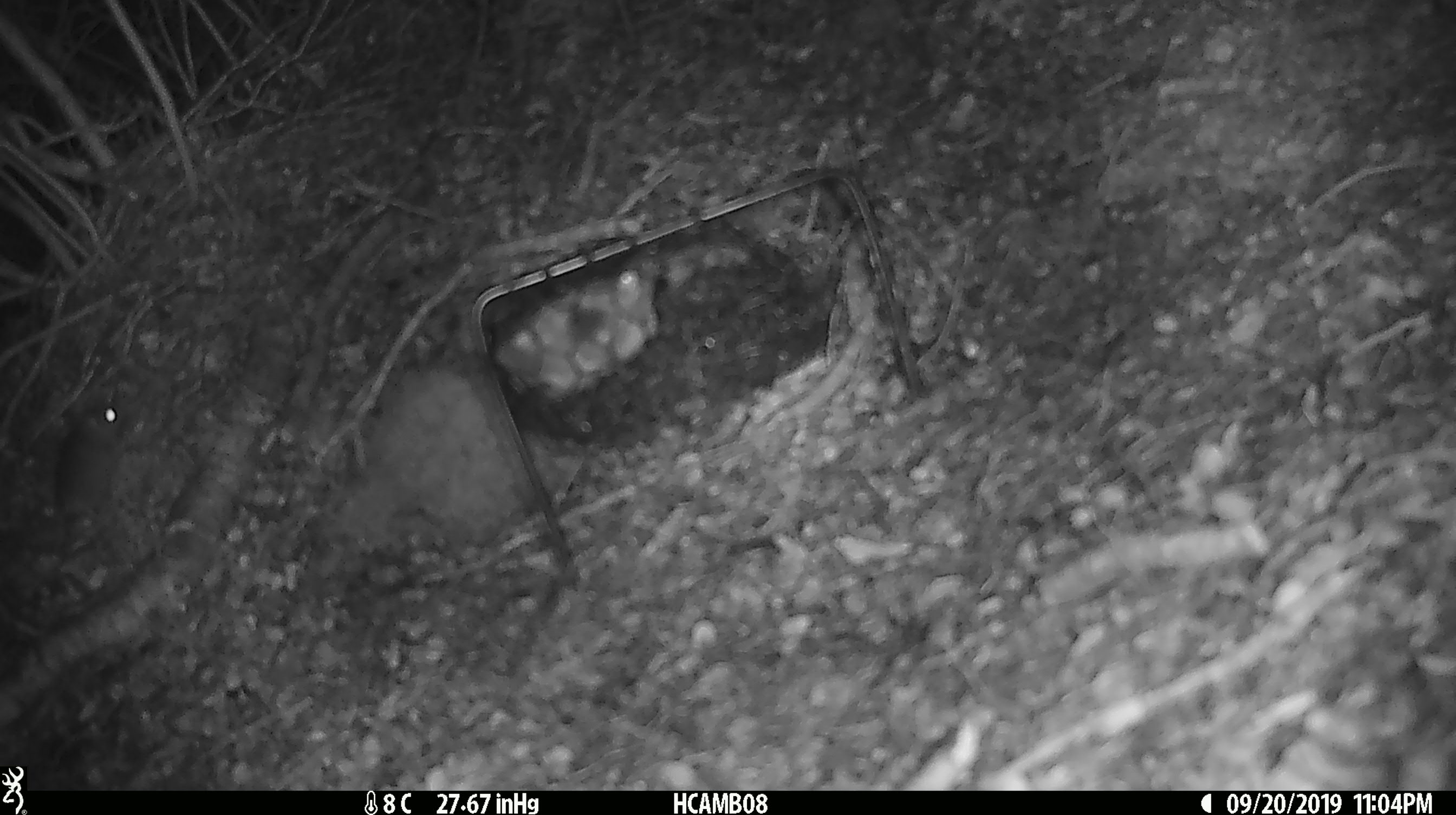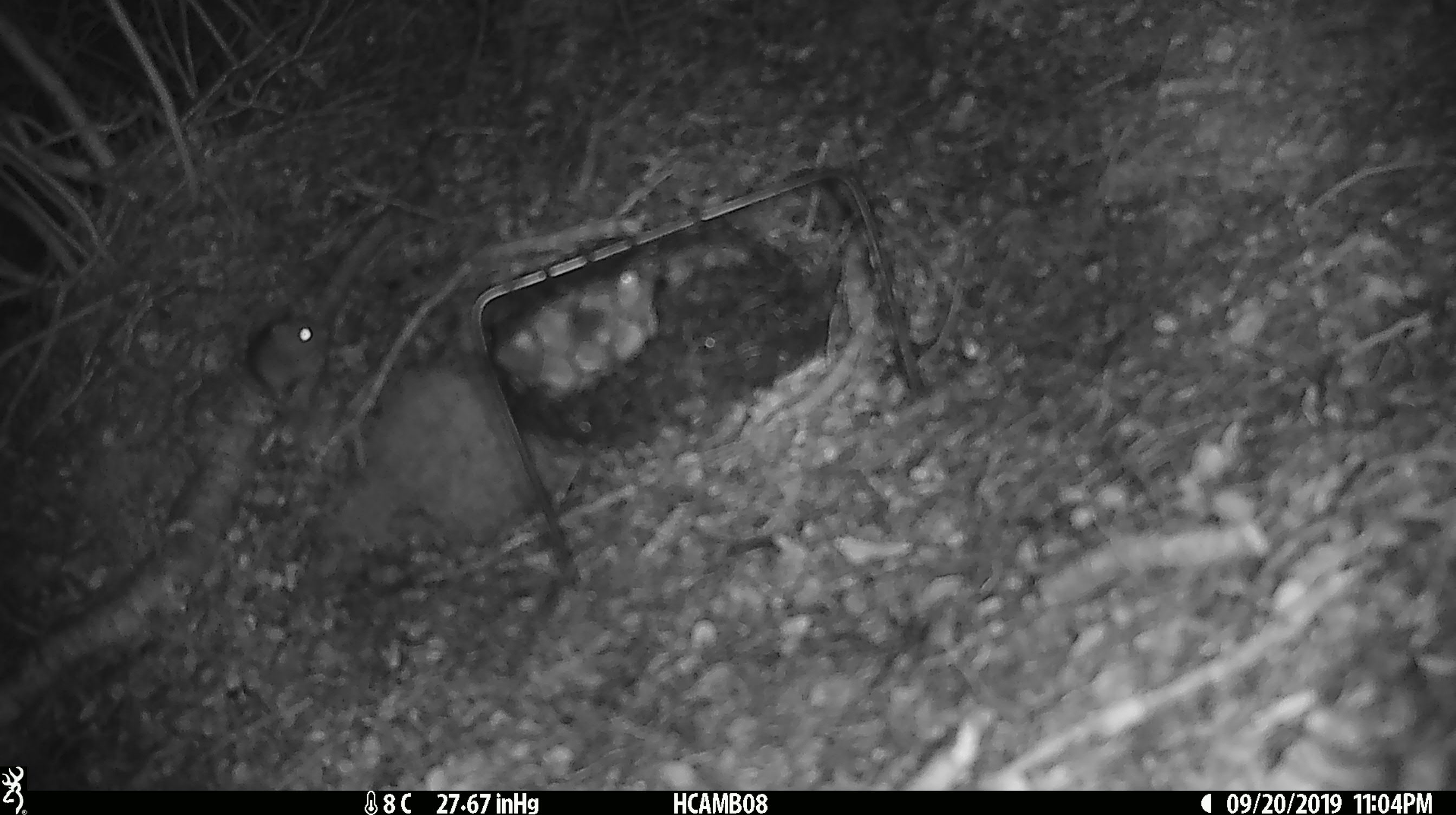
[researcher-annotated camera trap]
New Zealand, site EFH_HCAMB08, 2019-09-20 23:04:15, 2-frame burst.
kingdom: Animalia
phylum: Chordata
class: Mammalia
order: Rodentia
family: Muridae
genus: Mus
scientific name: Mus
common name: mouse